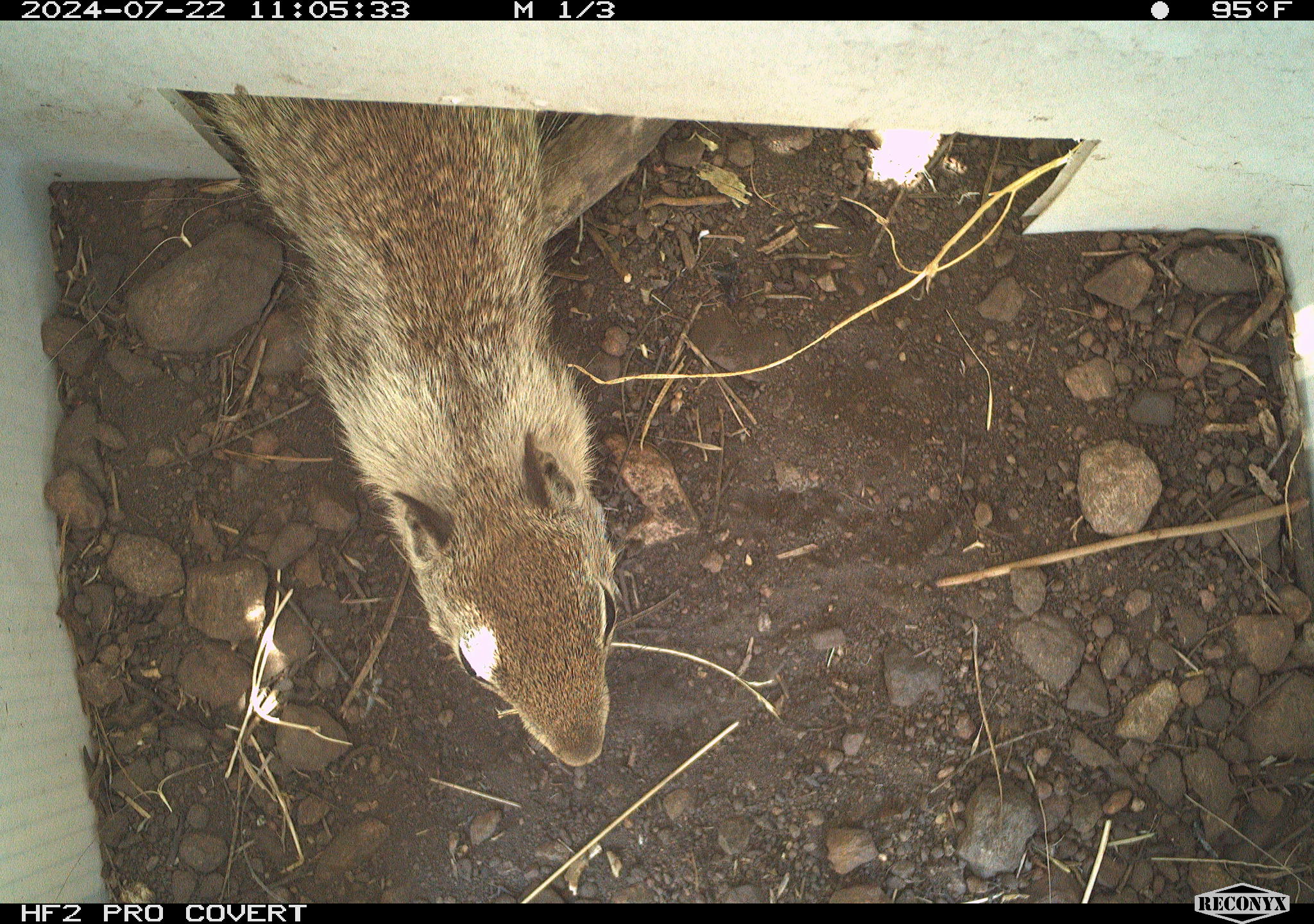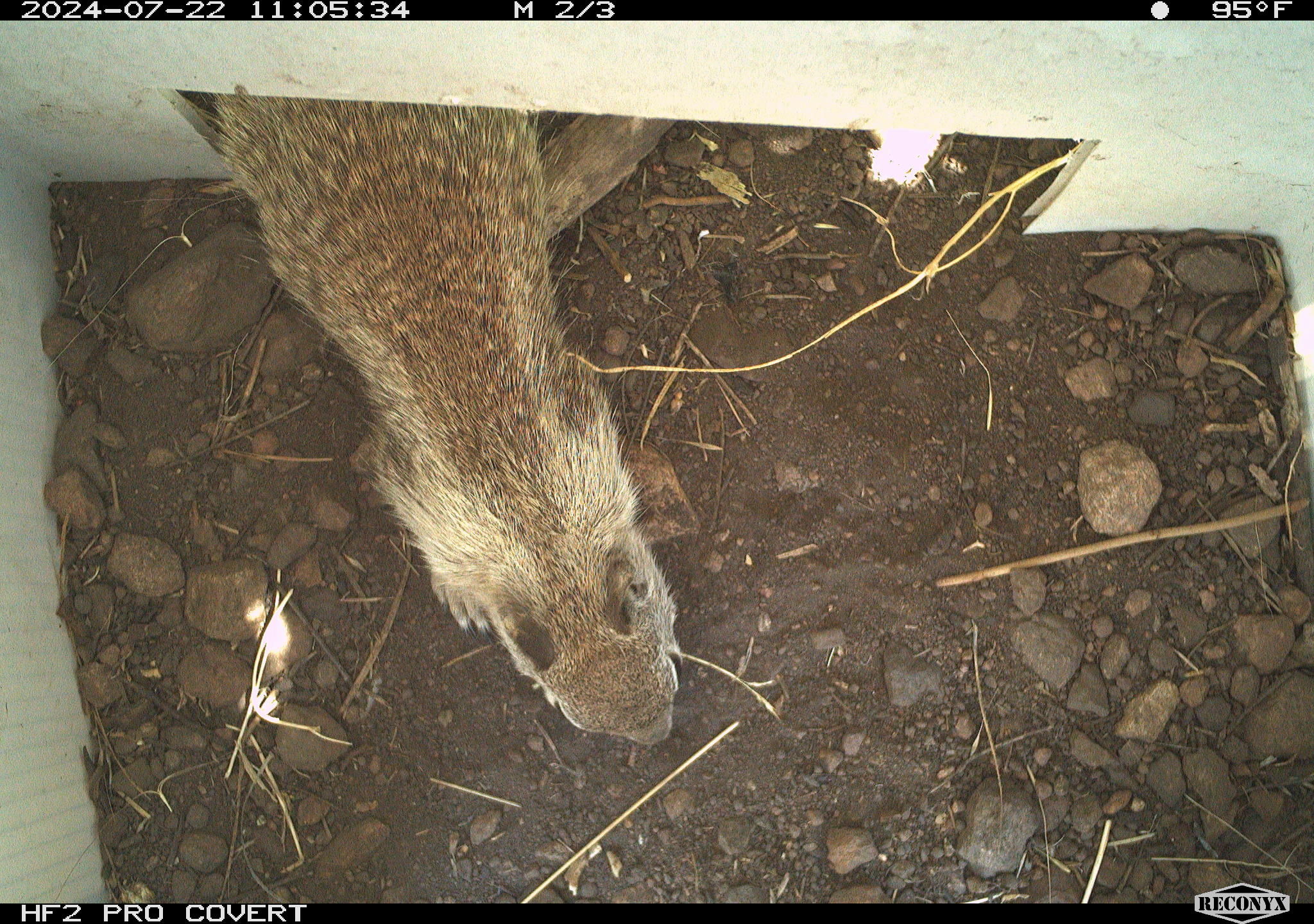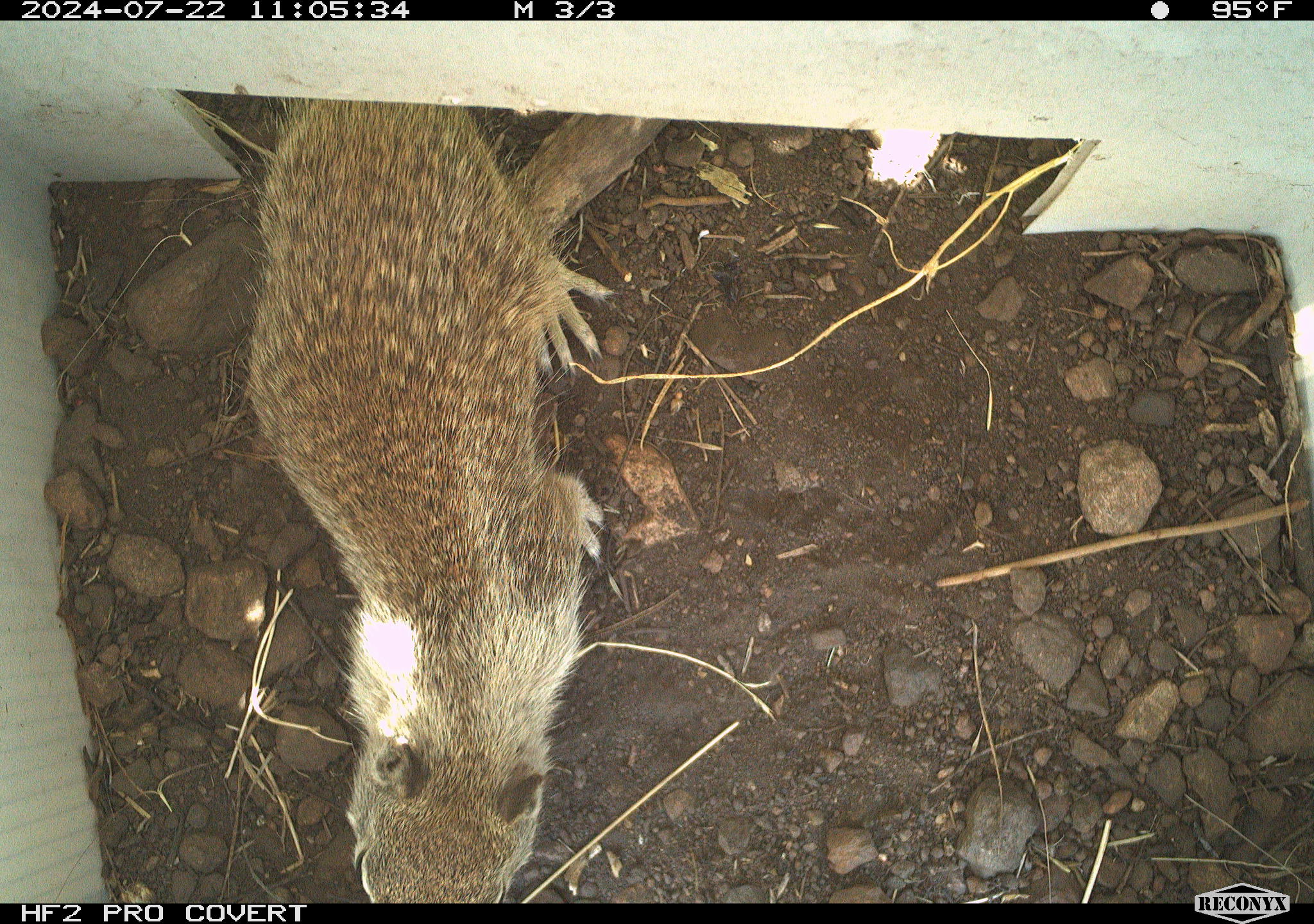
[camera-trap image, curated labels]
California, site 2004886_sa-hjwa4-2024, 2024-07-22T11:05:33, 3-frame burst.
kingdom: Animalia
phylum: Chordata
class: Mammalia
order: Rodentia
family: Sciuridae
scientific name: Sciuridae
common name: squirrels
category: sciuridae family